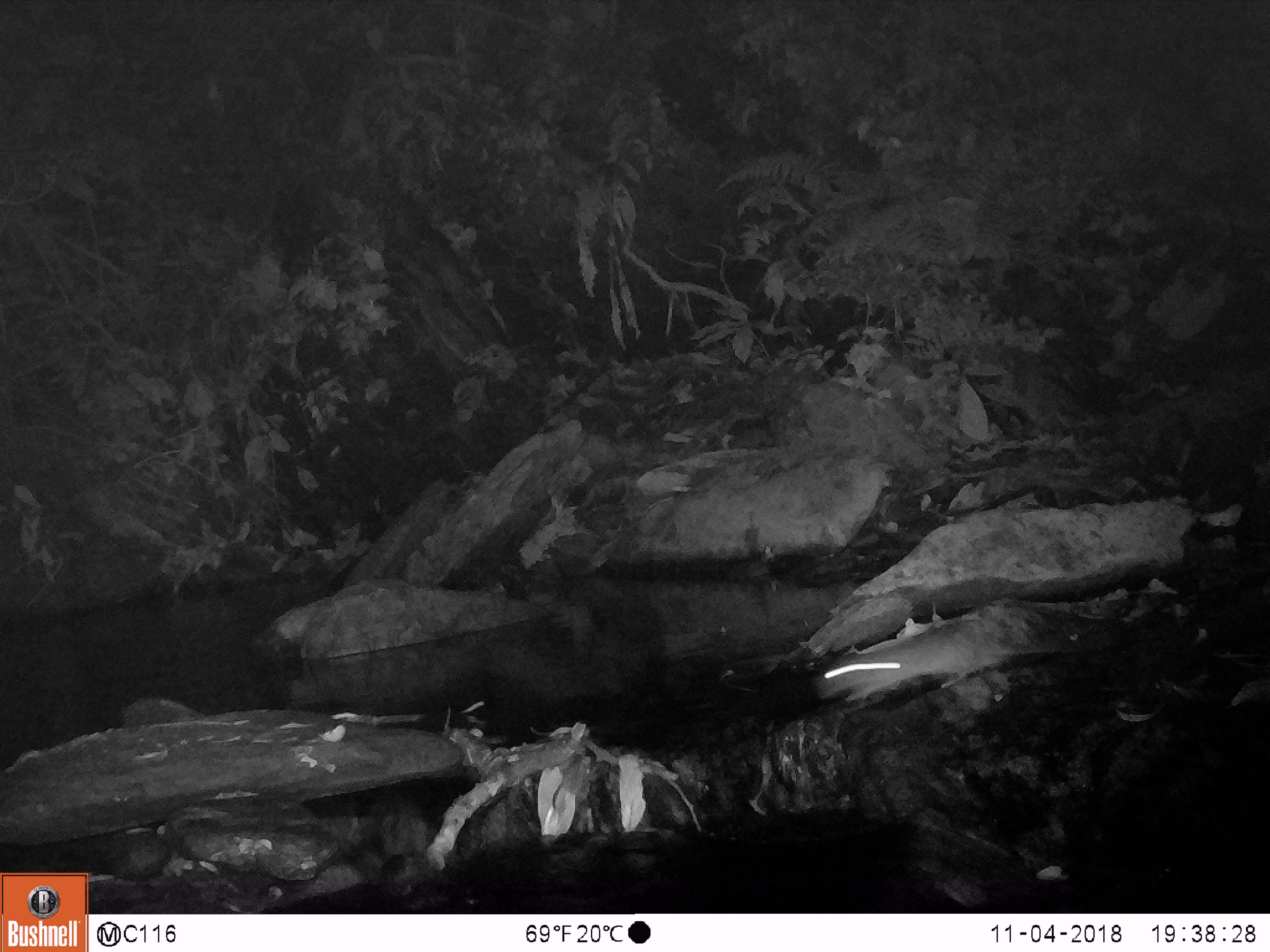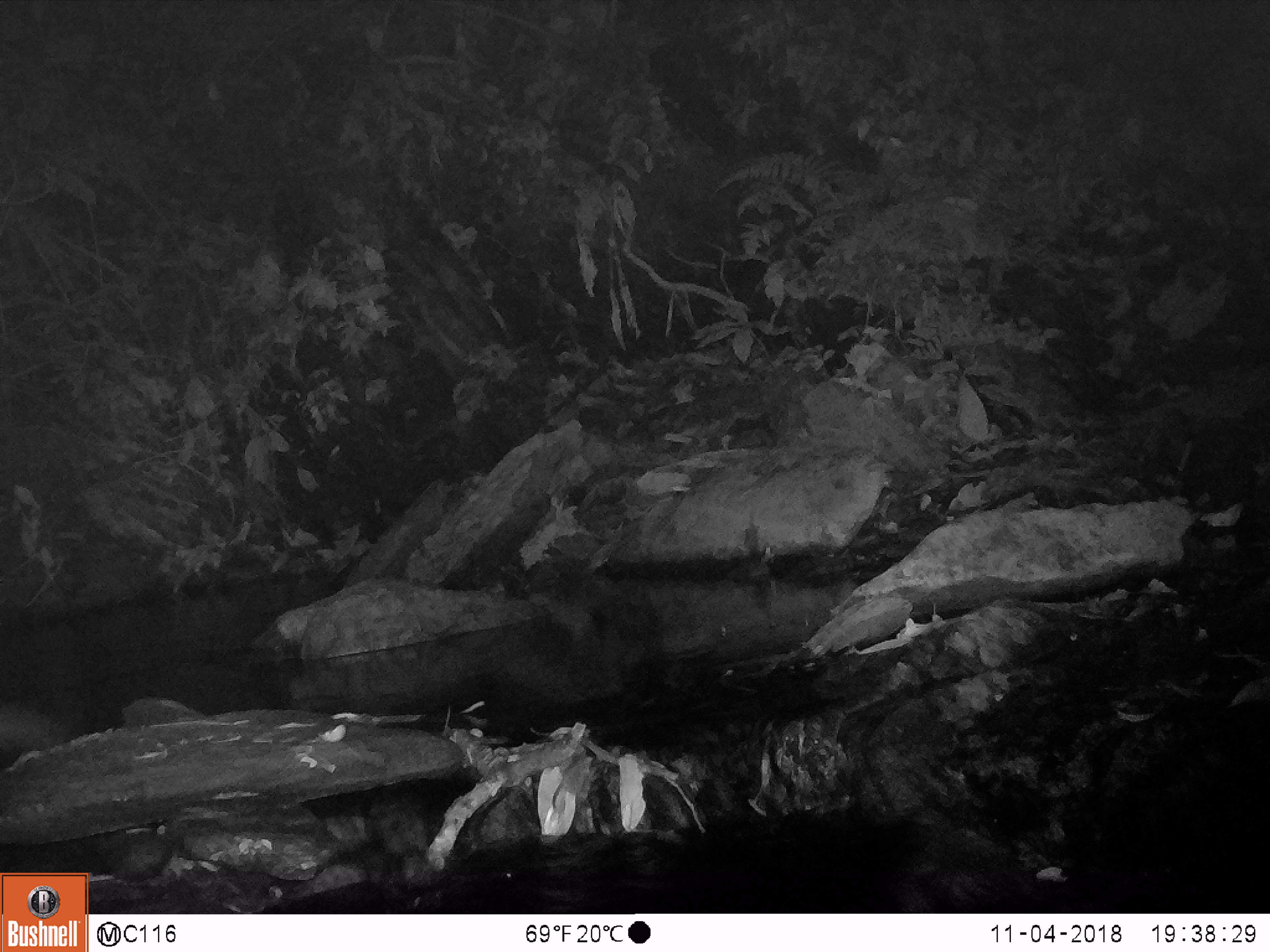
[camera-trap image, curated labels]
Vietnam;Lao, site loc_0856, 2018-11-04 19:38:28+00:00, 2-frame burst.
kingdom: Animalia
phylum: Chordata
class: Mammalia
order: Rodentia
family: Muridae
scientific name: Muridae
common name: old-world mice and rats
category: unidentified murid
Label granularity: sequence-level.